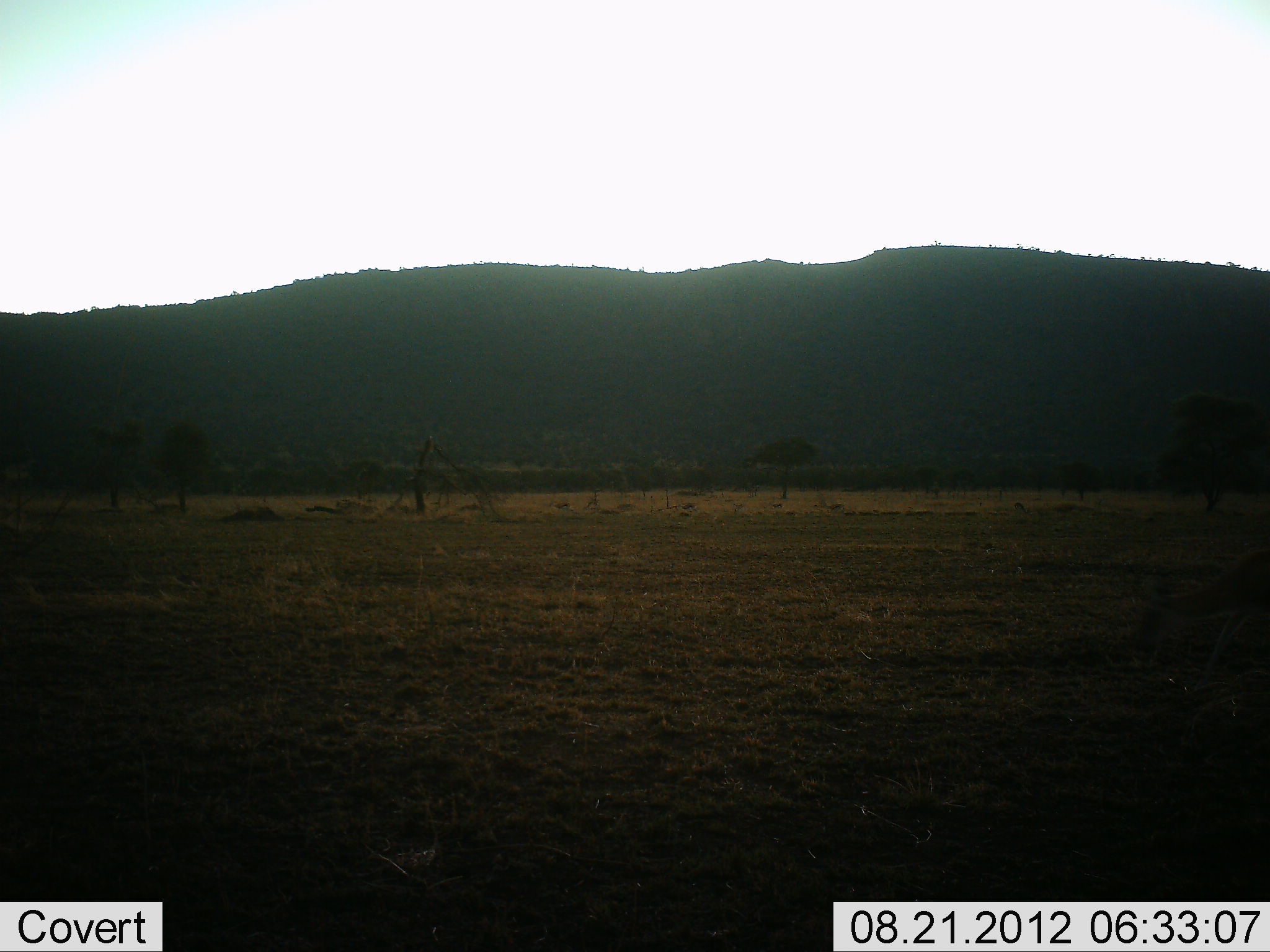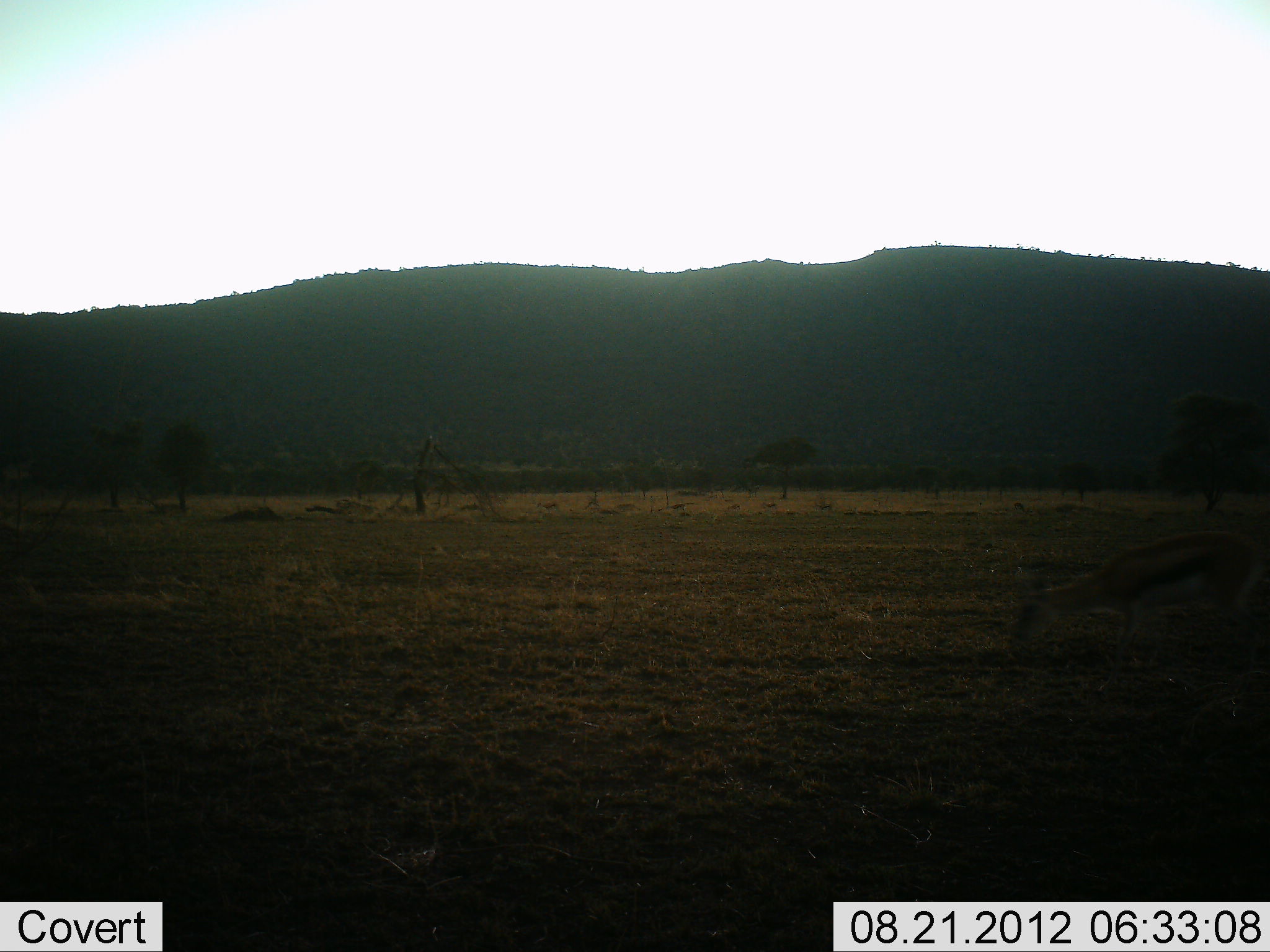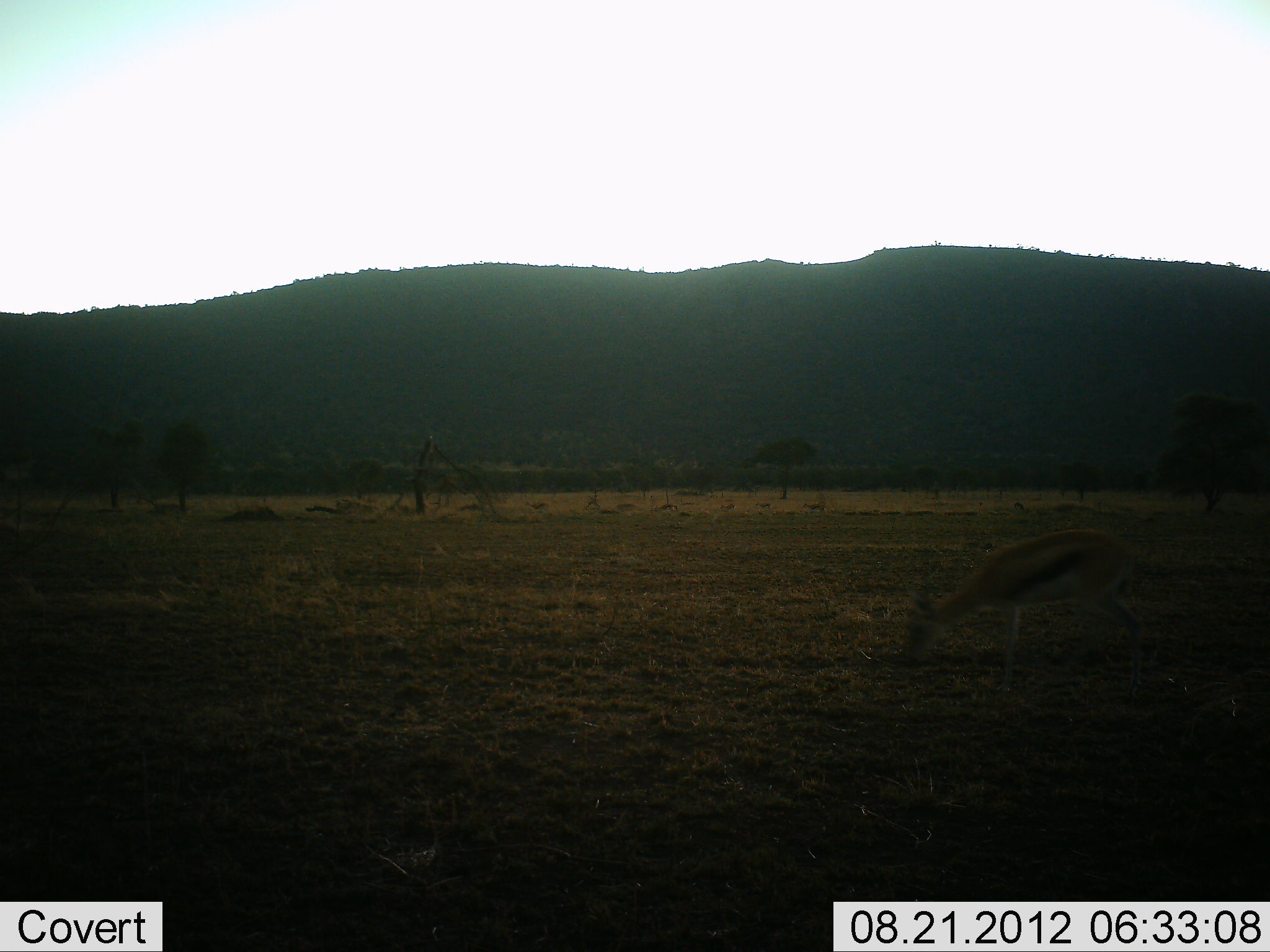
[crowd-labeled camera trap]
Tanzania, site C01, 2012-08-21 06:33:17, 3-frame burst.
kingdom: Animalia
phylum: Chordata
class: Mammalia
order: Artiodactyla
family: Bovidae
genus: Eudorcas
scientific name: Eudorcas thomsonii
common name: thomson's gazelle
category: gazellethomsons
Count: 6.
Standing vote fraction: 0%.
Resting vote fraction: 0%.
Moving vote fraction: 90%.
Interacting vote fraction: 0%.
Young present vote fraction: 0%.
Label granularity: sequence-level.